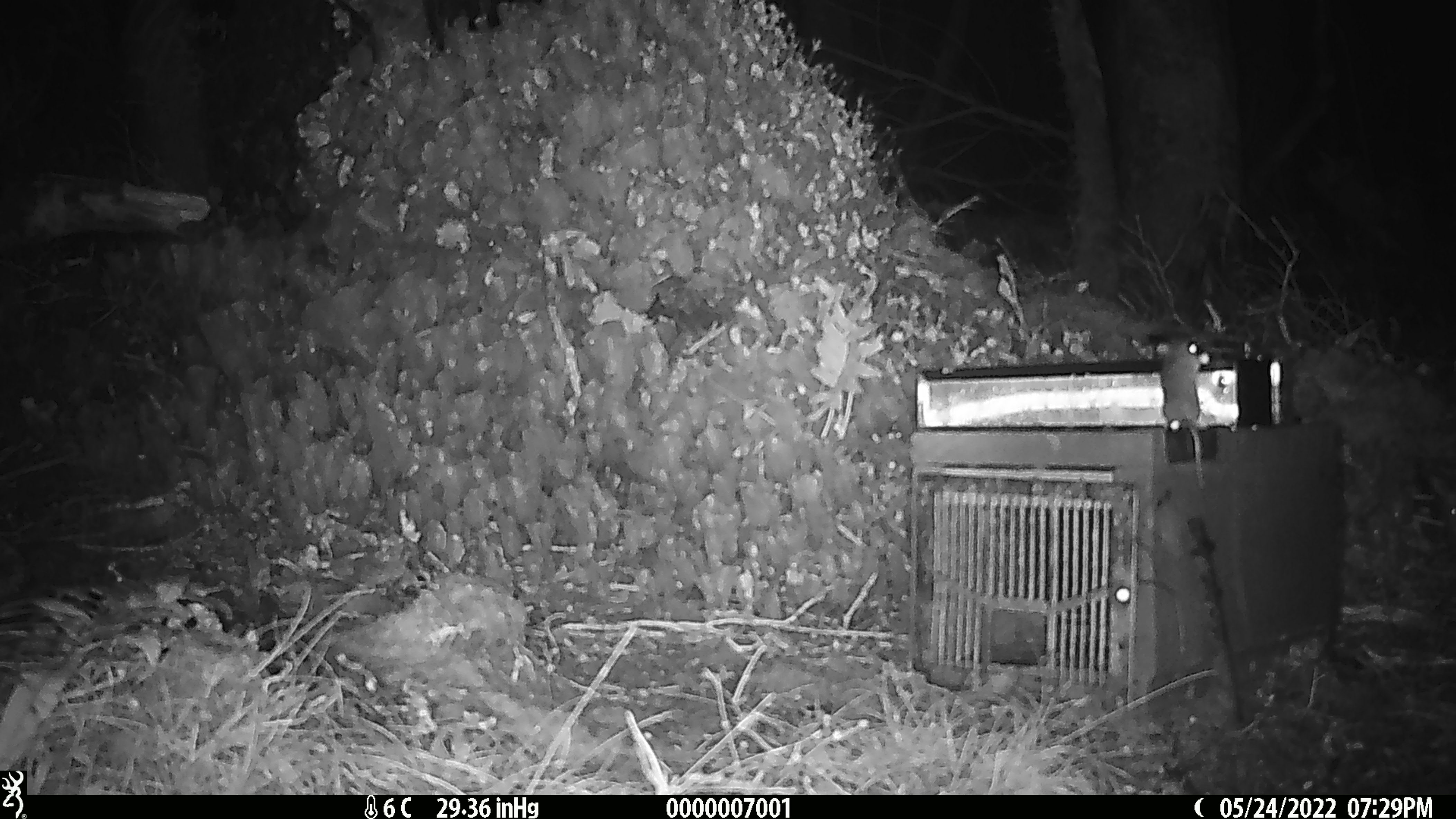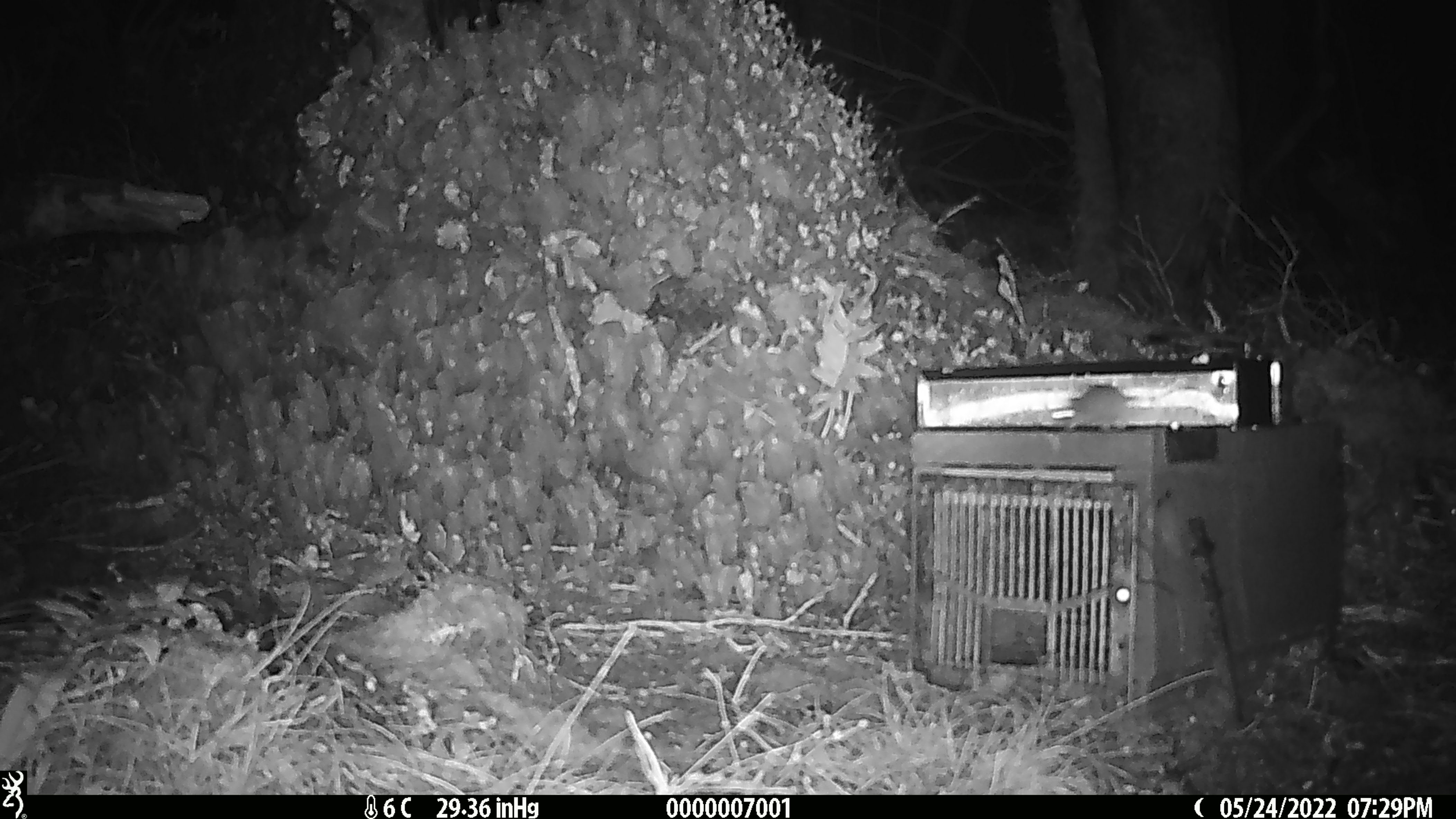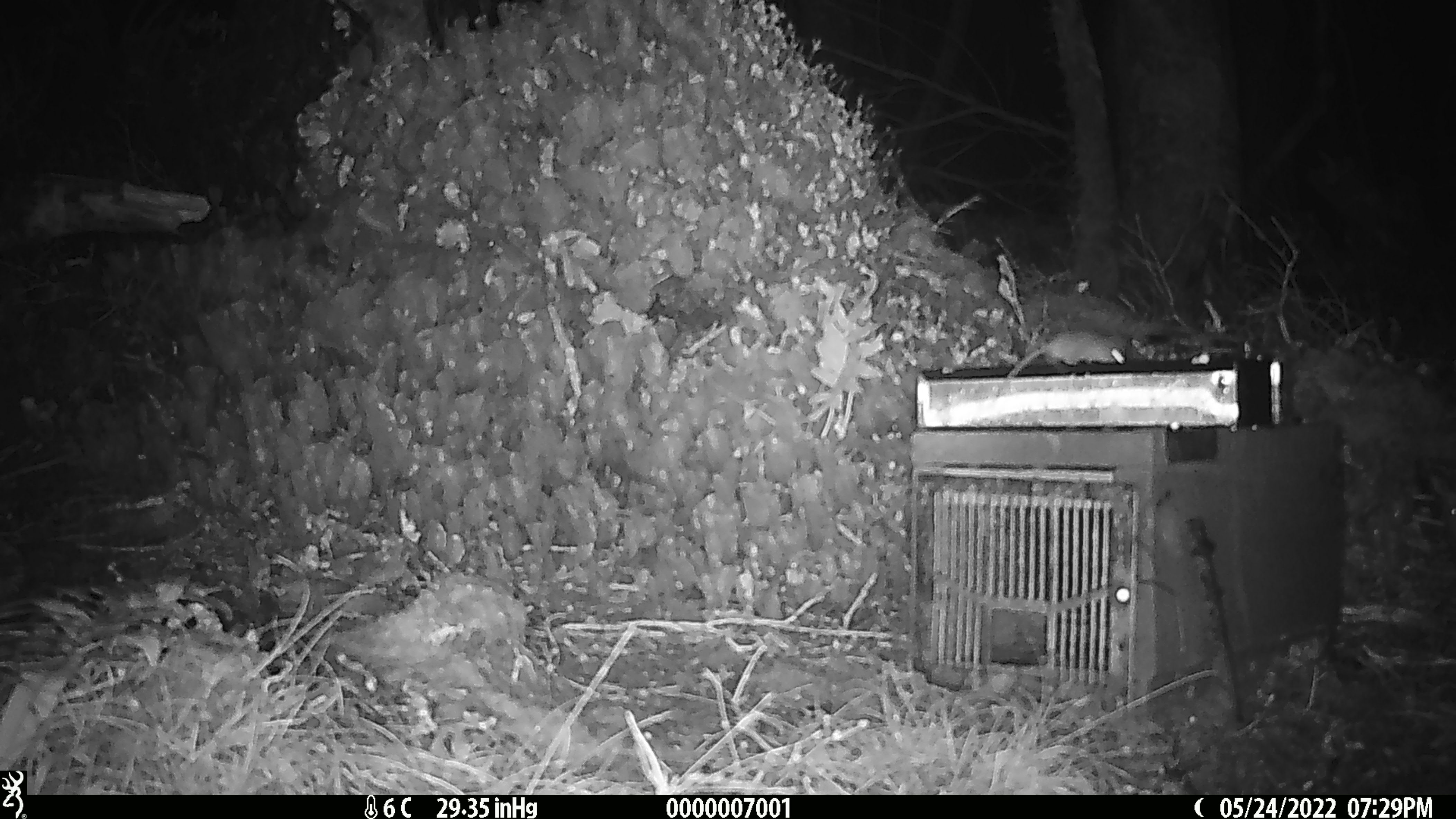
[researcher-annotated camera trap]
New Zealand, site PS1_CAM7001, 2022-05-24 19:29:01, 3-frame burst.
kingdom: Animalia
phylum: Chordata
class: Mammalia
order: Rodentia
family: Muridae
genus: Mus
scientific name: Mus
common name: mouse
Mouse (Mus).